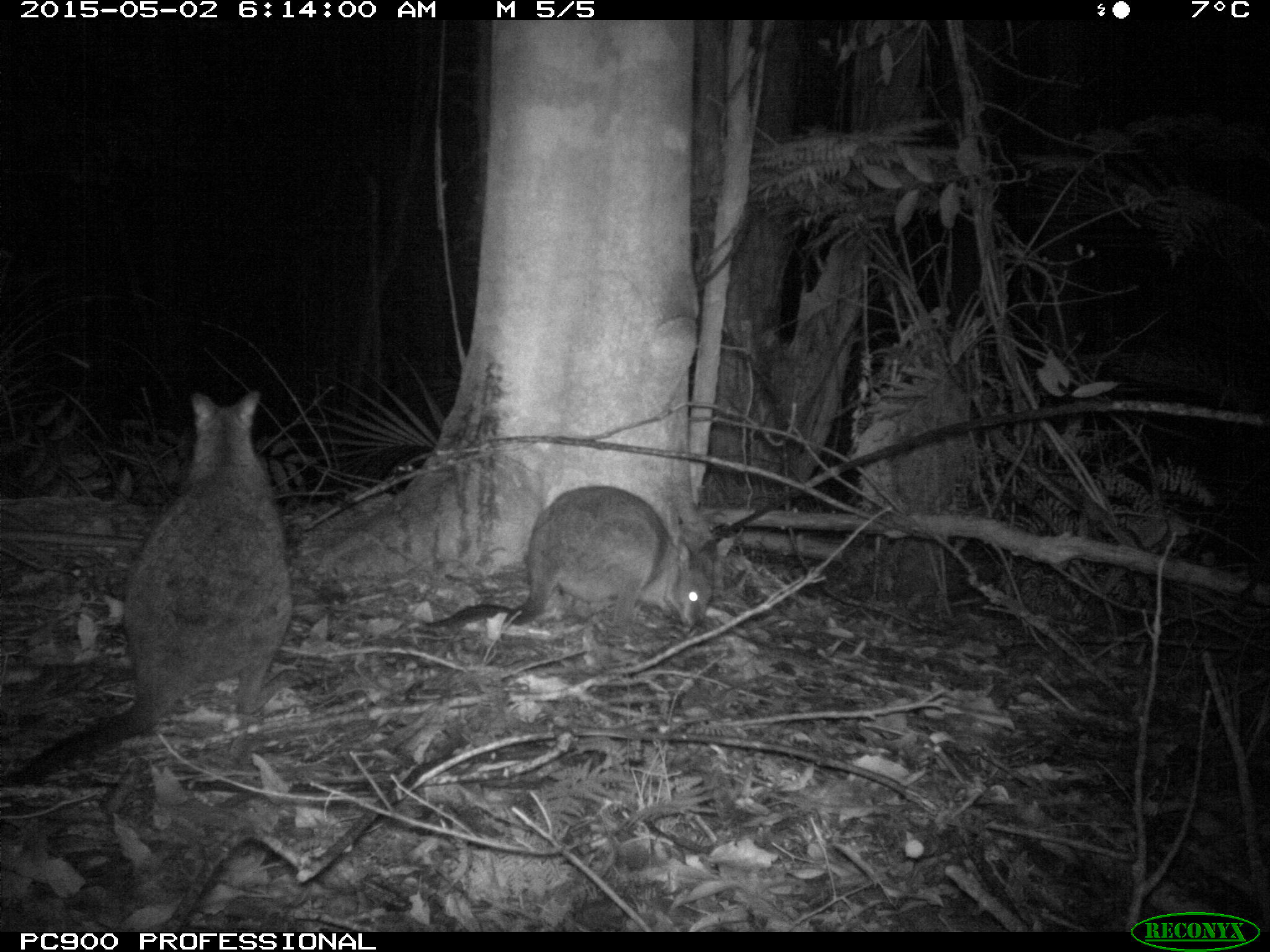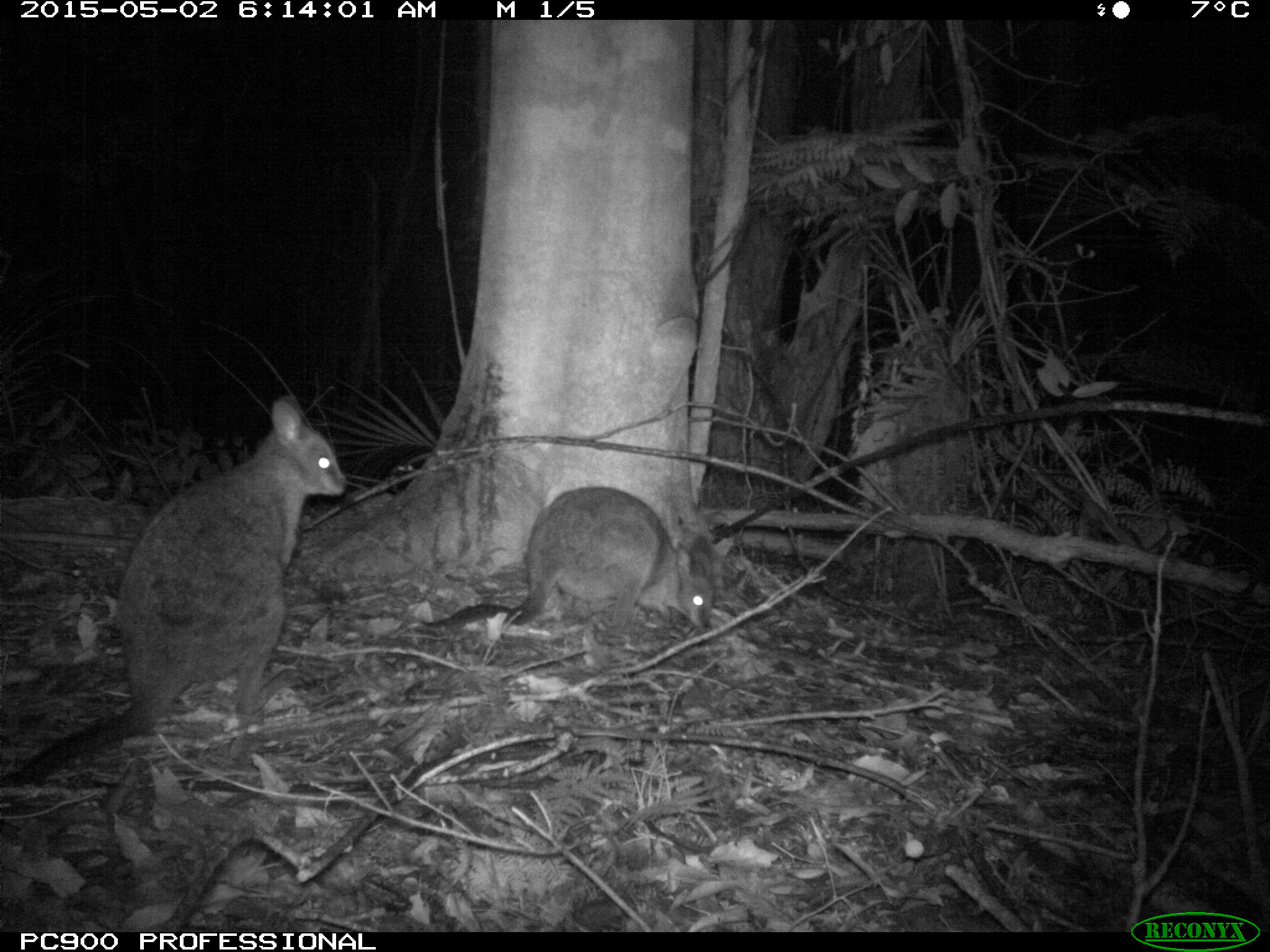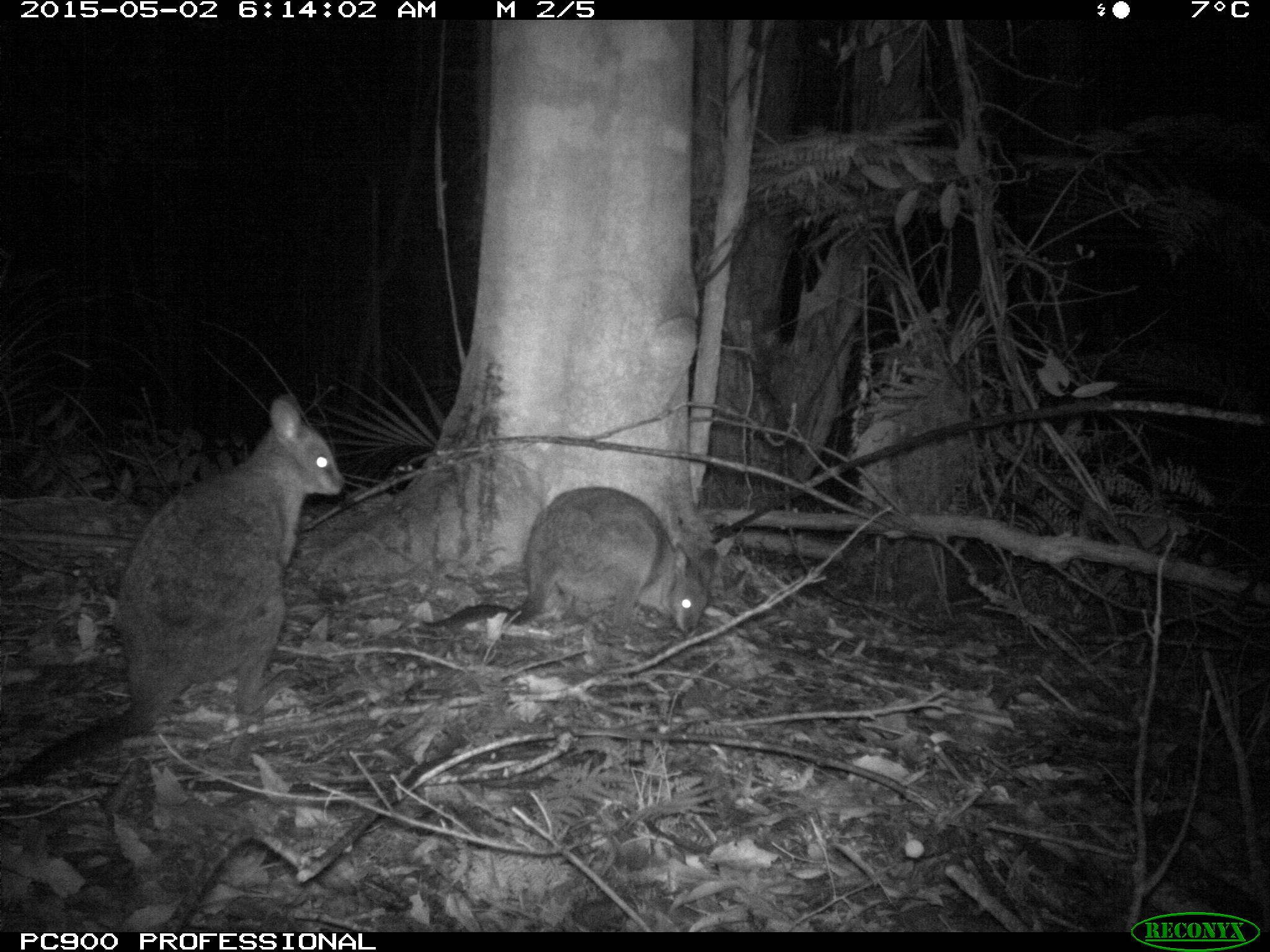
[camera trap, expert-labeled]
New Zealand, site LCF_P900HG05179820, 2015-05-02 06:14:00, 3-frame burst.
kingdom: Animalia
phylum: Chordata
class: Mammalia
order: Diprotodontia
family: Macropodidae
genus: Notamacropus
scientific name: Notamacropus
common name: wallaby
Wallaby (Notamacropus).